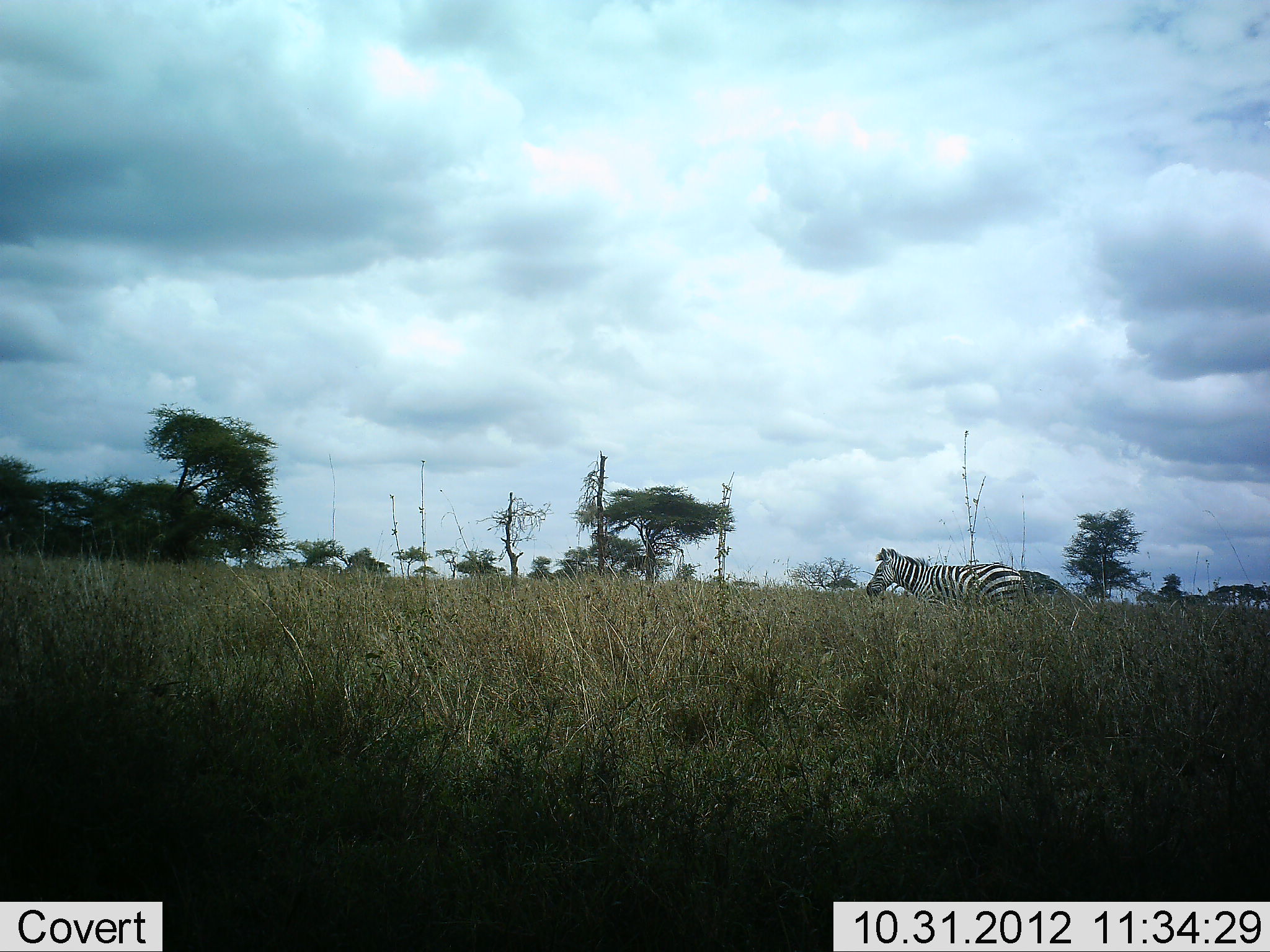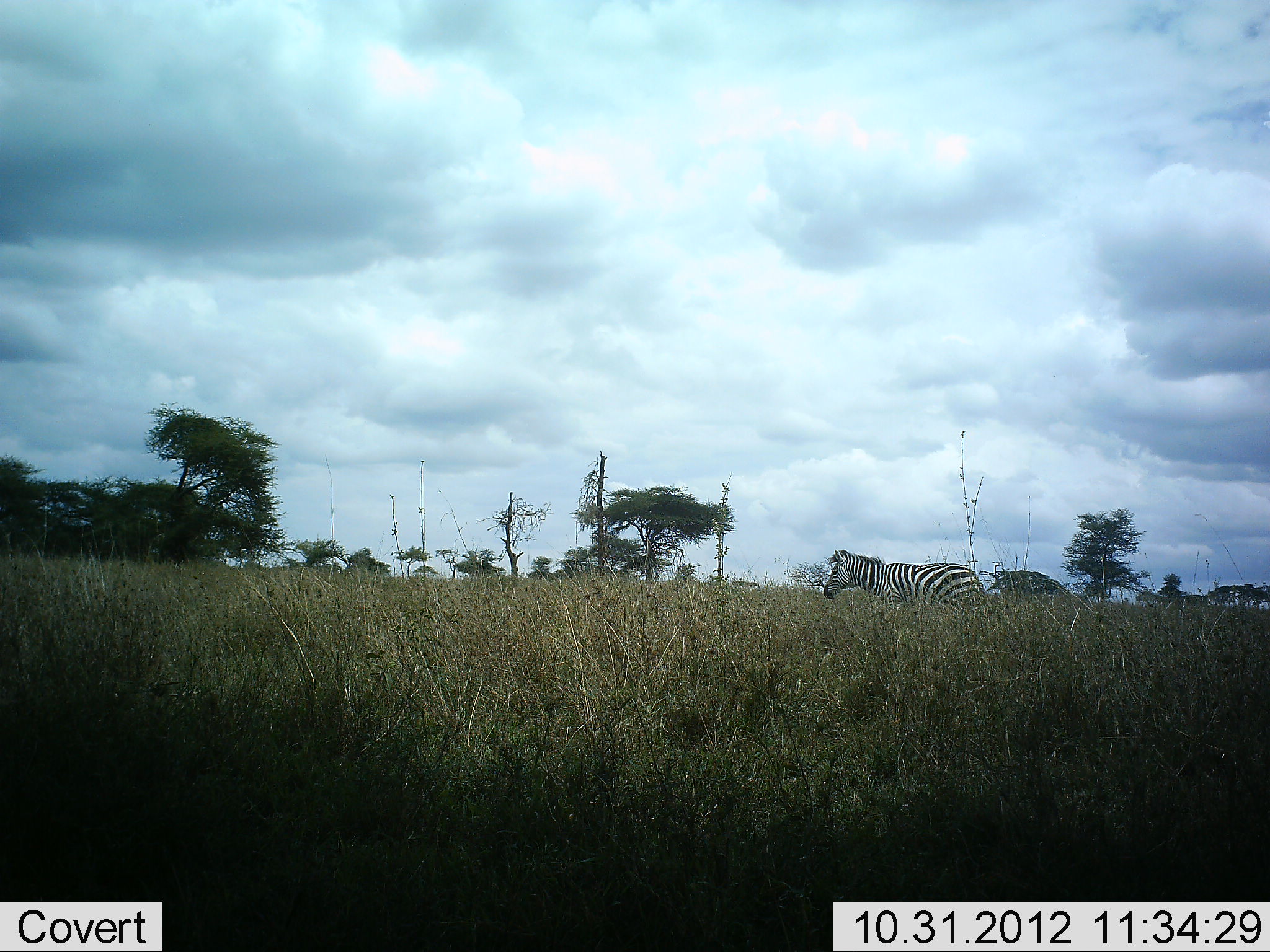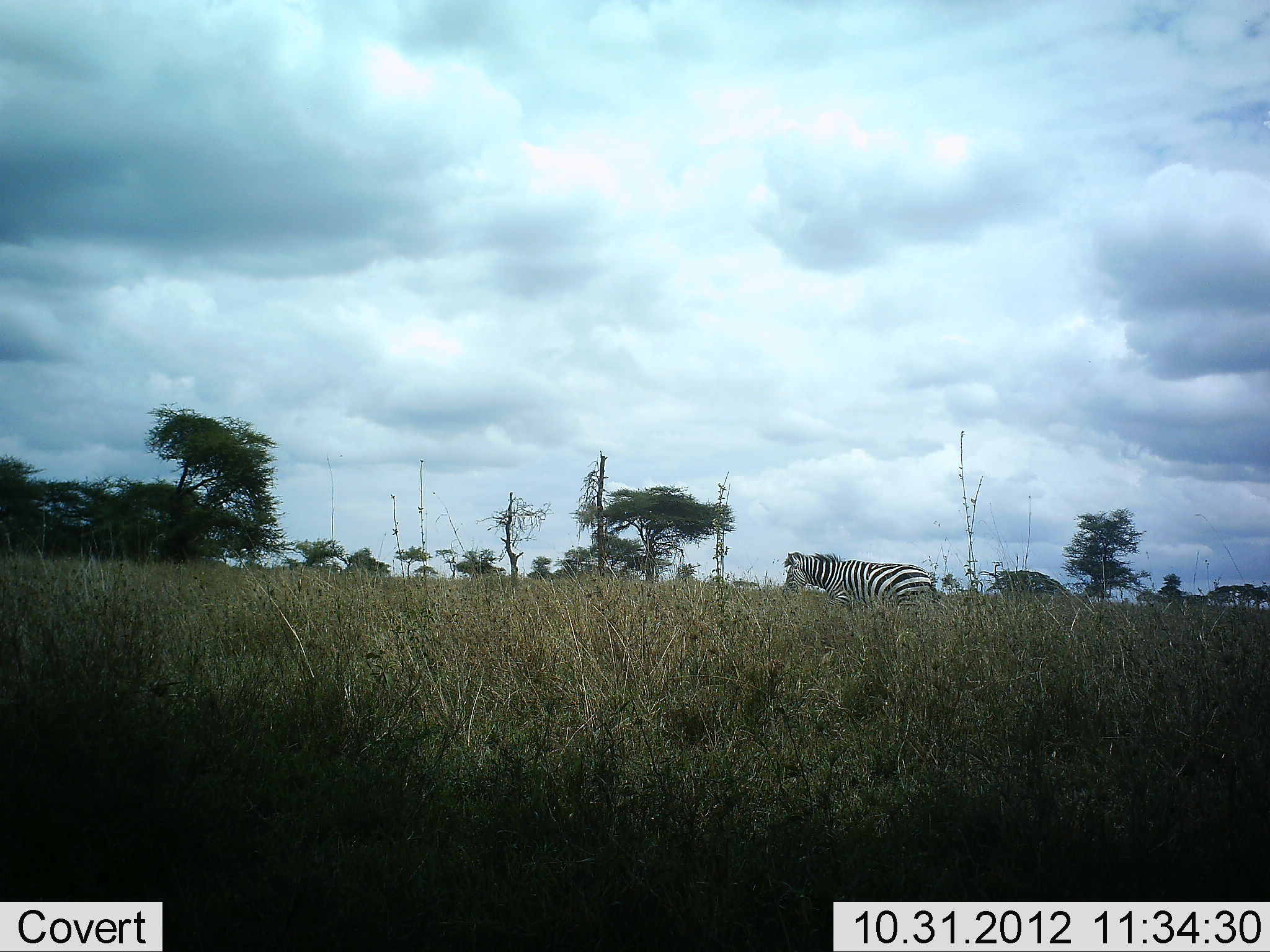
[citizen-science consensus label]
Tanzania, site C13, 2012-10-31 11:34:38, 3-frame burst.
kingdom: Animalia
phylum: Chordata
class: Mammalia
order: Perissodactyla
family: Equidae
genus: Equus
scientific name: Equus quagga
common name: plains zebra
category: zebra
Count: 1.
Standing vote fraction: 10%.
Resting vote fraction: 0%.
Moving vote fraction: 90%.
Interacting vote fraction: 0%.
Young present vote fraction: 0%.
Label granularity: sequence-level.